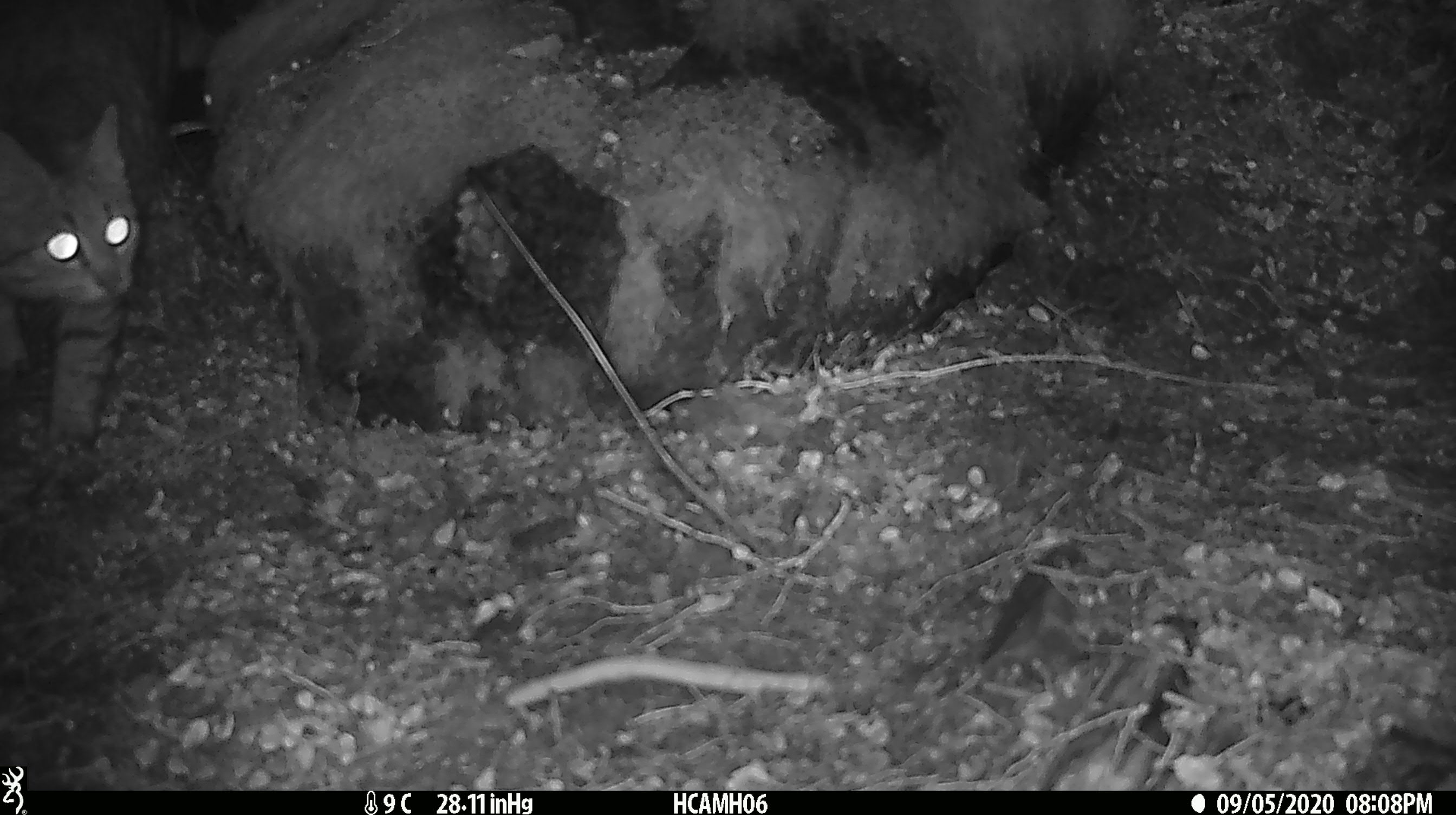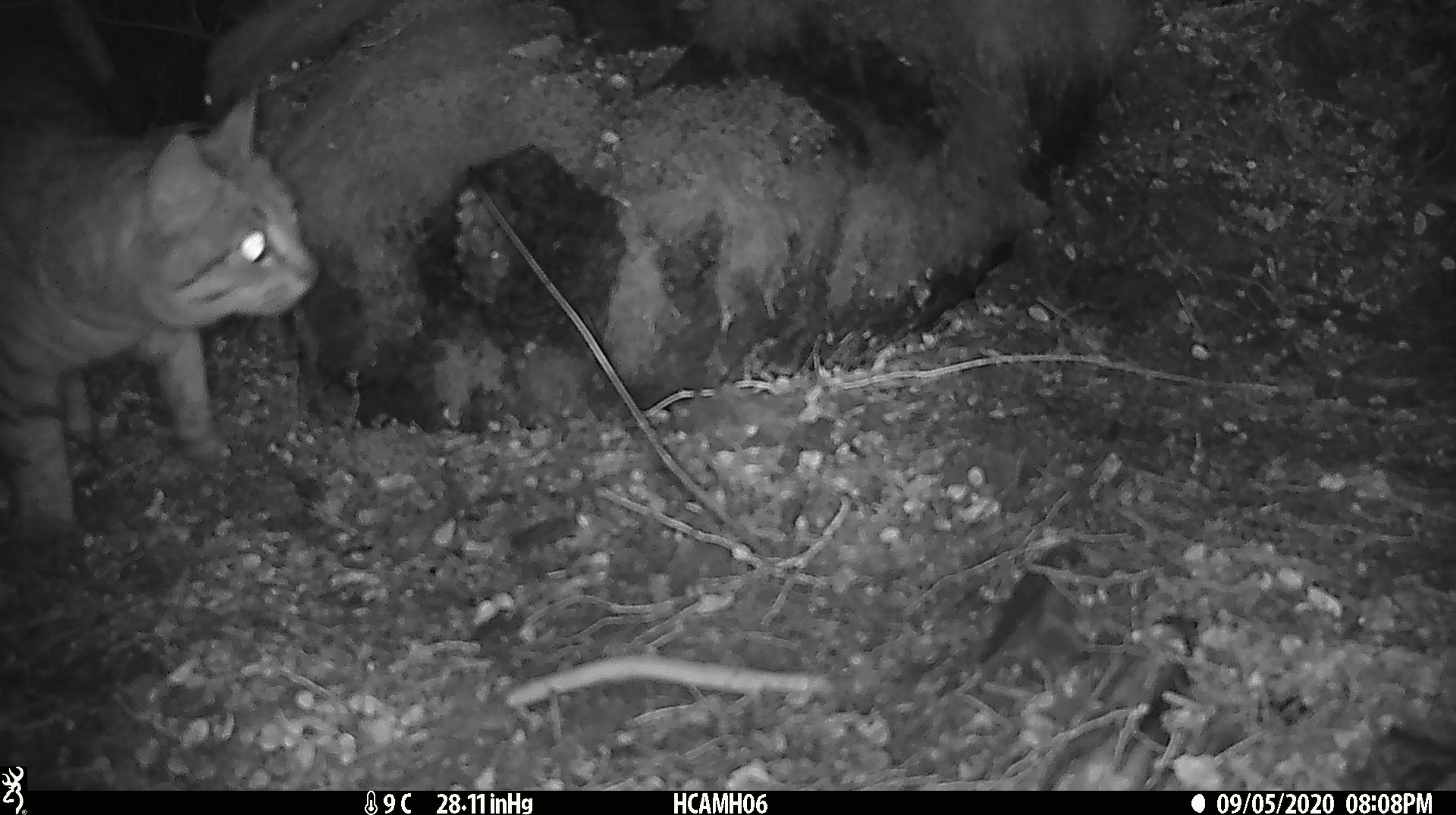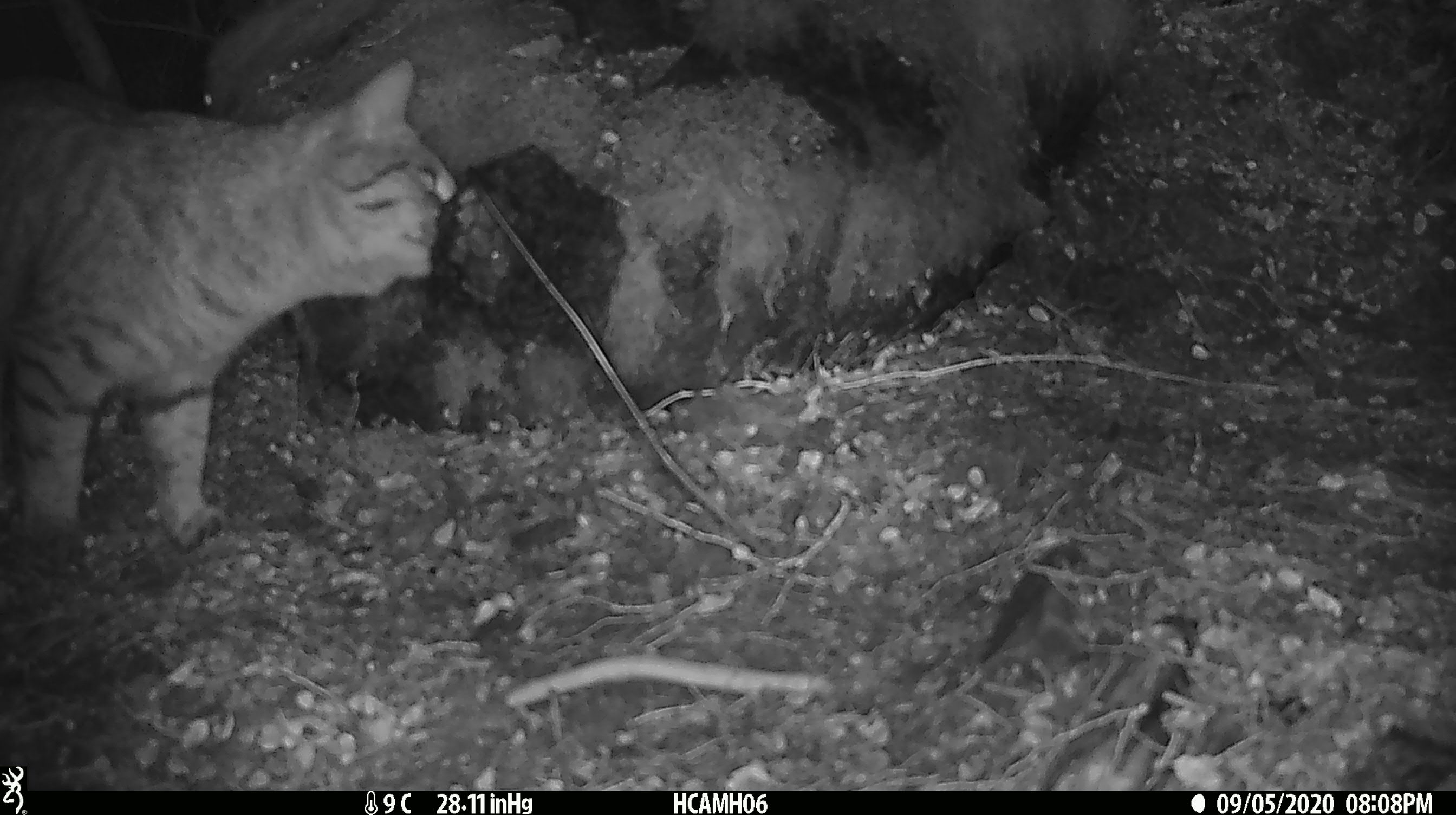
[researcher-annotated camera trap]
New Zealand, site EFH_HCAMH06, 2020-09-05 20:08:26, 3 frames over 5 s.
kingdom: Animalia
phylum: Chordata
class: Mammalia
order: Carnivora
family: Felidae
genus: Felis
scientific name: Felis catus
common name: domestic cat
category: cat